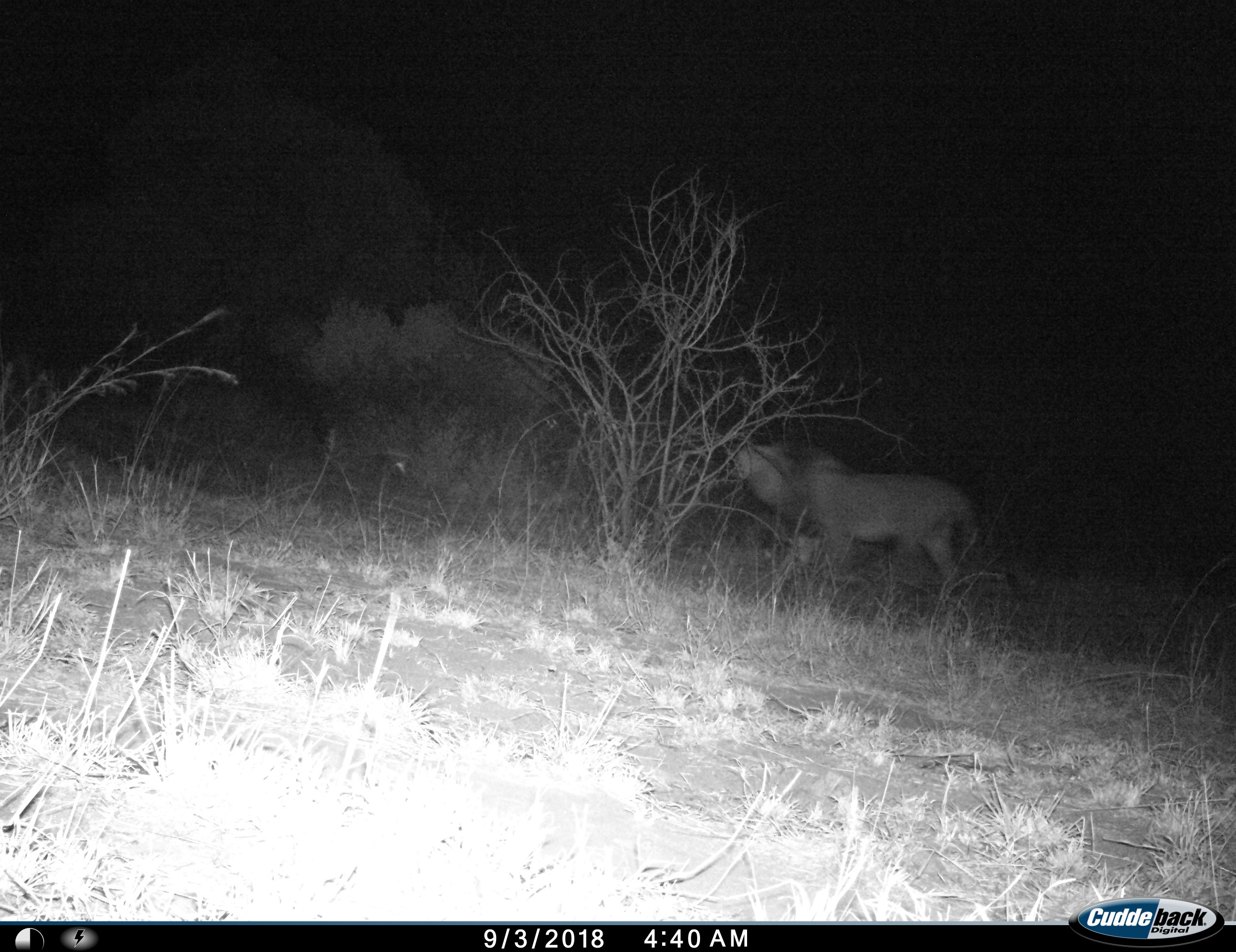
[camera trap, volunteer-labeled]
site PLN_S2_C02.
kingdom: Animalia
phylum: Chordata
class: Mammalia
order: Carnivora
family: Felidae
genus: Panthera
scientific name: Panthera leo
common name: lion male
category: lionmale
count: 1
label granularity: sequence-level